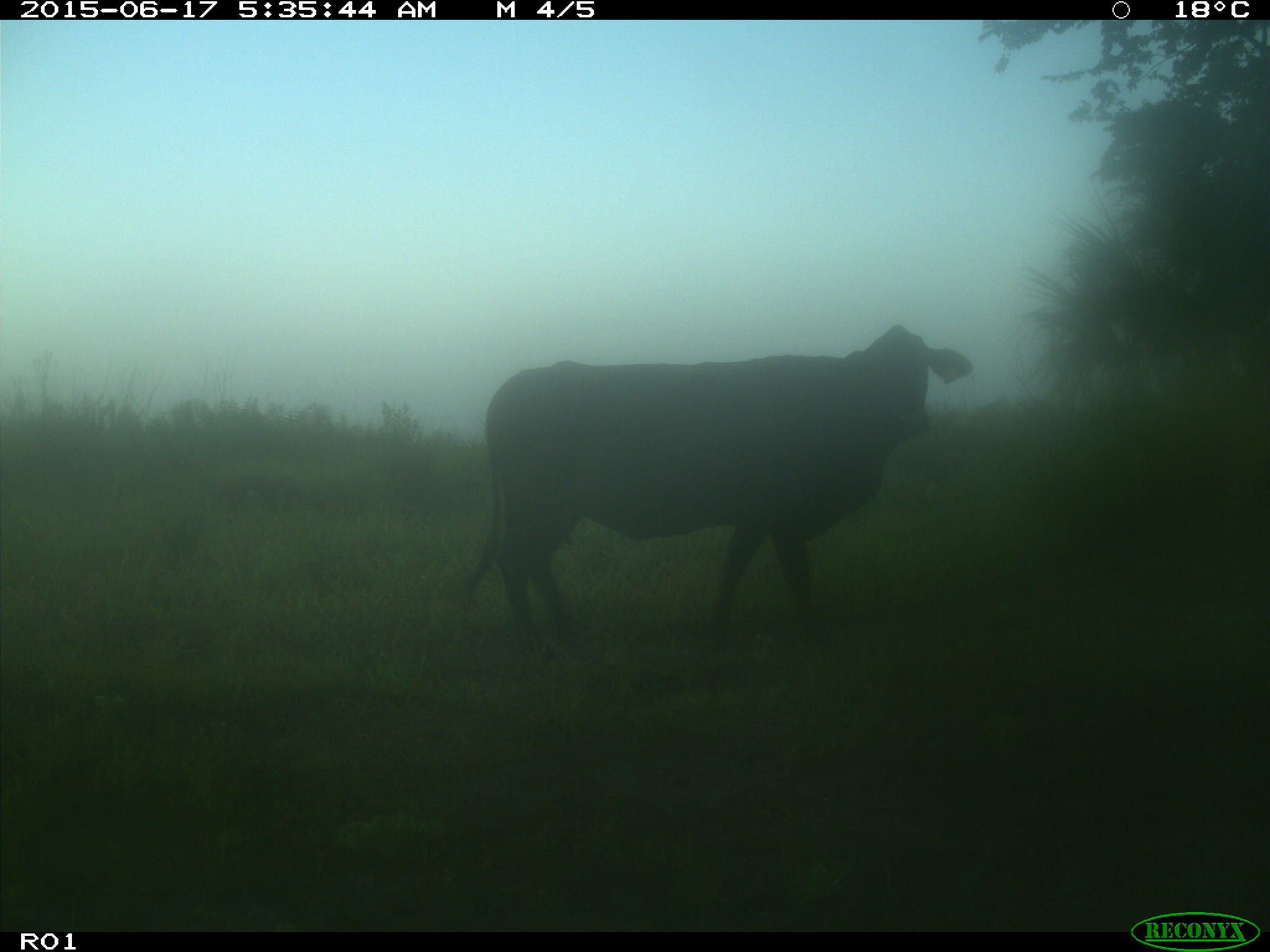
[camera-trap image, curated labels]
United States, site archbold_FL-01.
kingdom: Animalia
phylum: Chordata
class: Mammalia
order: Artiodactyla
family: Bovidae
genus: Bos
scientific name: Bos taurus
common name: domestic cow